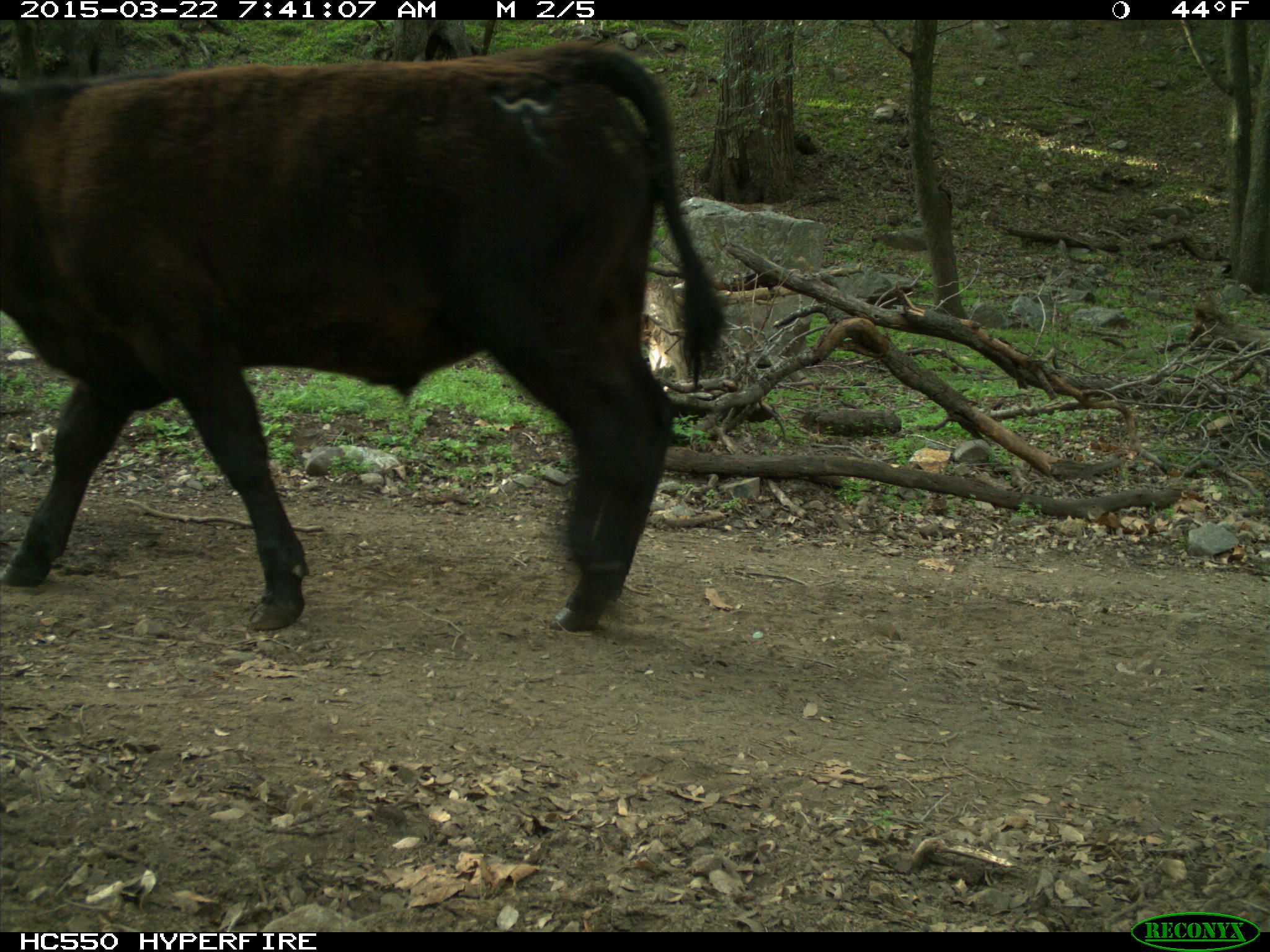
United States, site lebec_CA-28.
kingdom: Animalia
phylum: Chordata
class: Mammalia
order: Artiodactyla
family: Bovidae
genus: Bos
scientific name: Bos taurus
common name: domestic cow